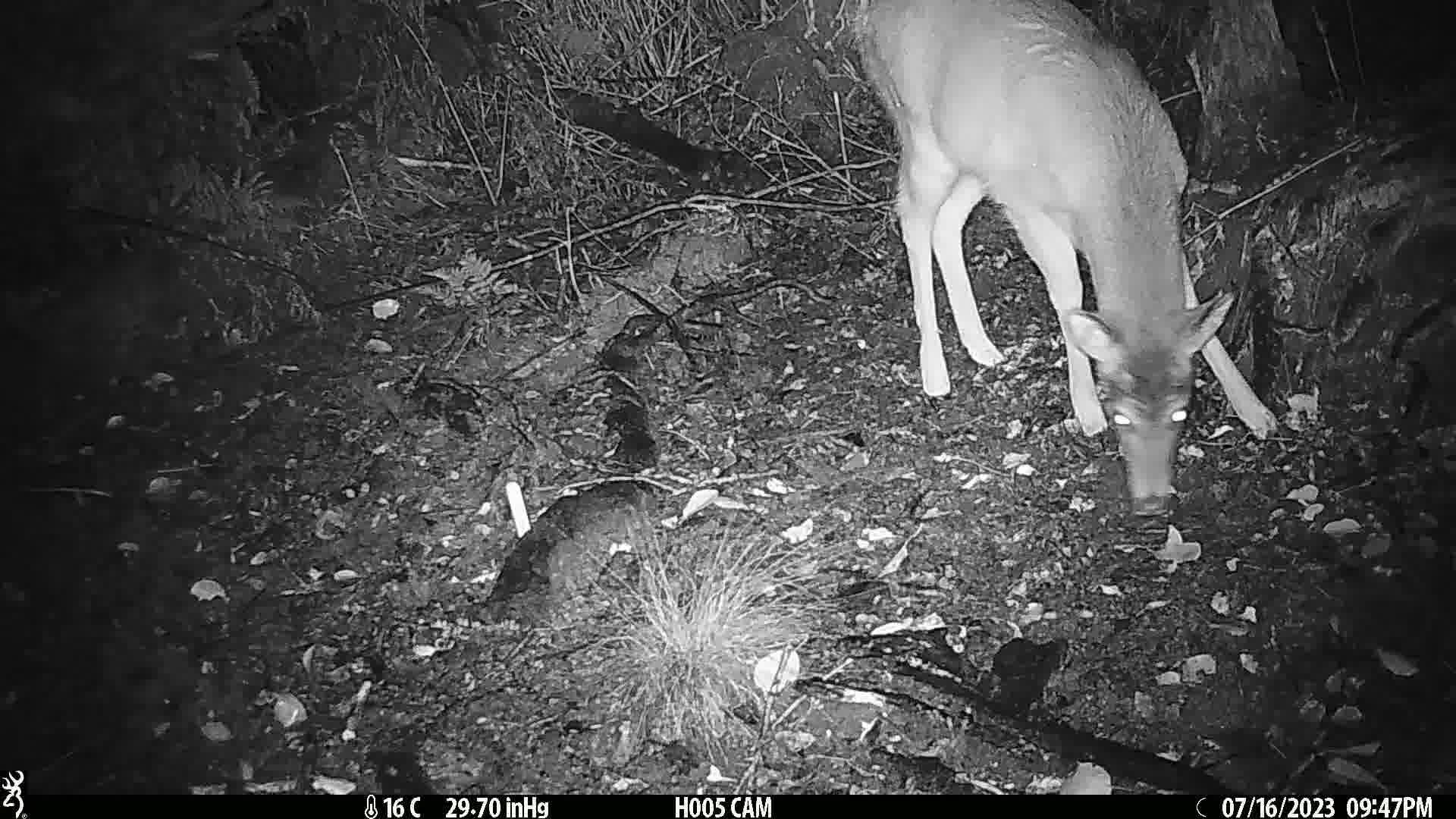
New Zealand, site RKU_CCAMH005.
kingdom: Animalia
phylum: Chordata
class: Mammalia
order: Artiodactyla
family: Cervidae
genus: Odocoileus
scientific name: Odocoileus virginianus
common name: white-tailed deer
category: white tailed deer